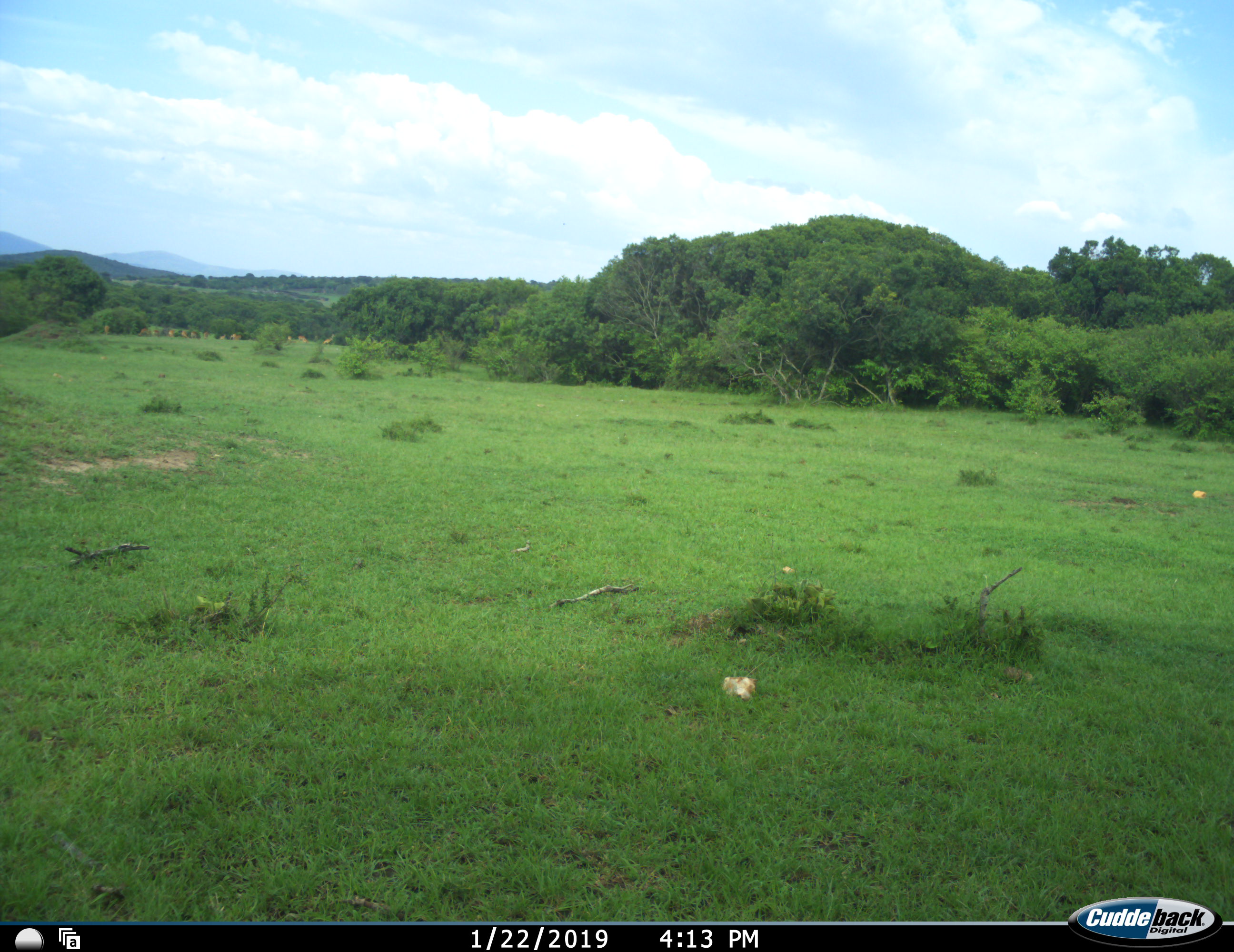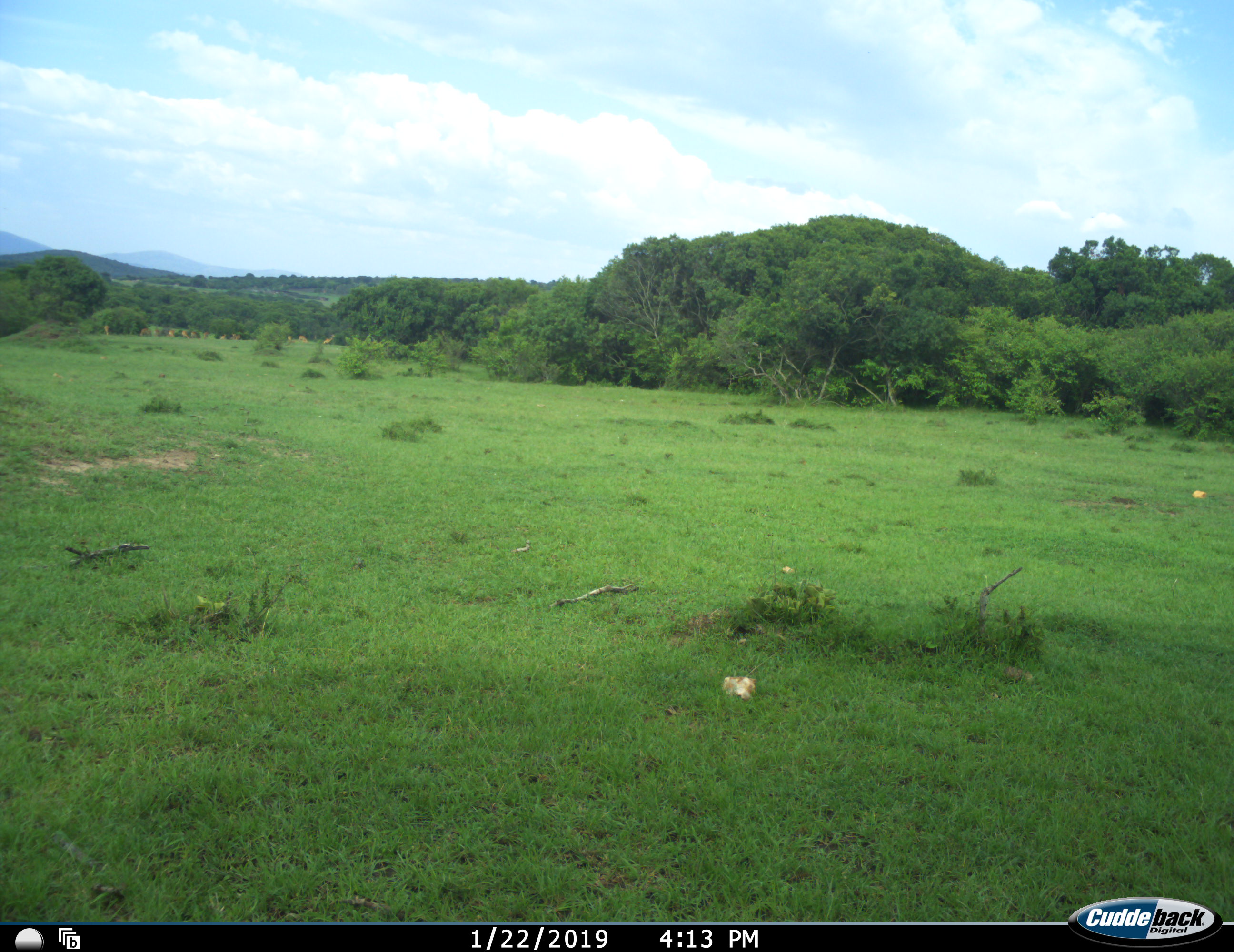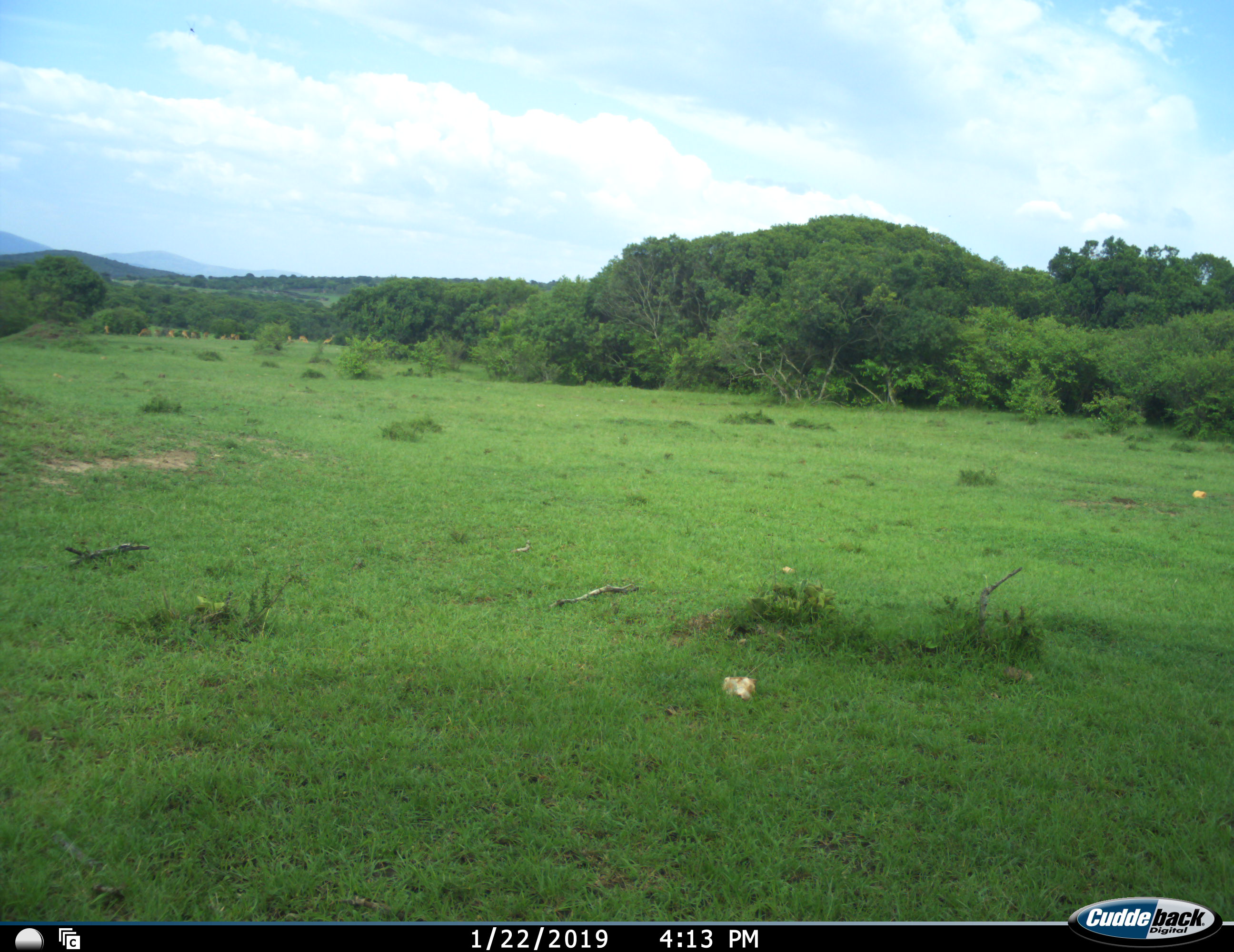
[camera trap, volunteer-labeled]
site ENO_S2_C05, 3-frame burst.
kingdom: Animalia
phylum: Chordata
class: Mammalia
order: Artiodactyla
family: Bovidae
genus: Aepyceros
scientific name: Aepyceros melampus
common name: impala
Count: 11-50.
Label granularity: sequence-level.